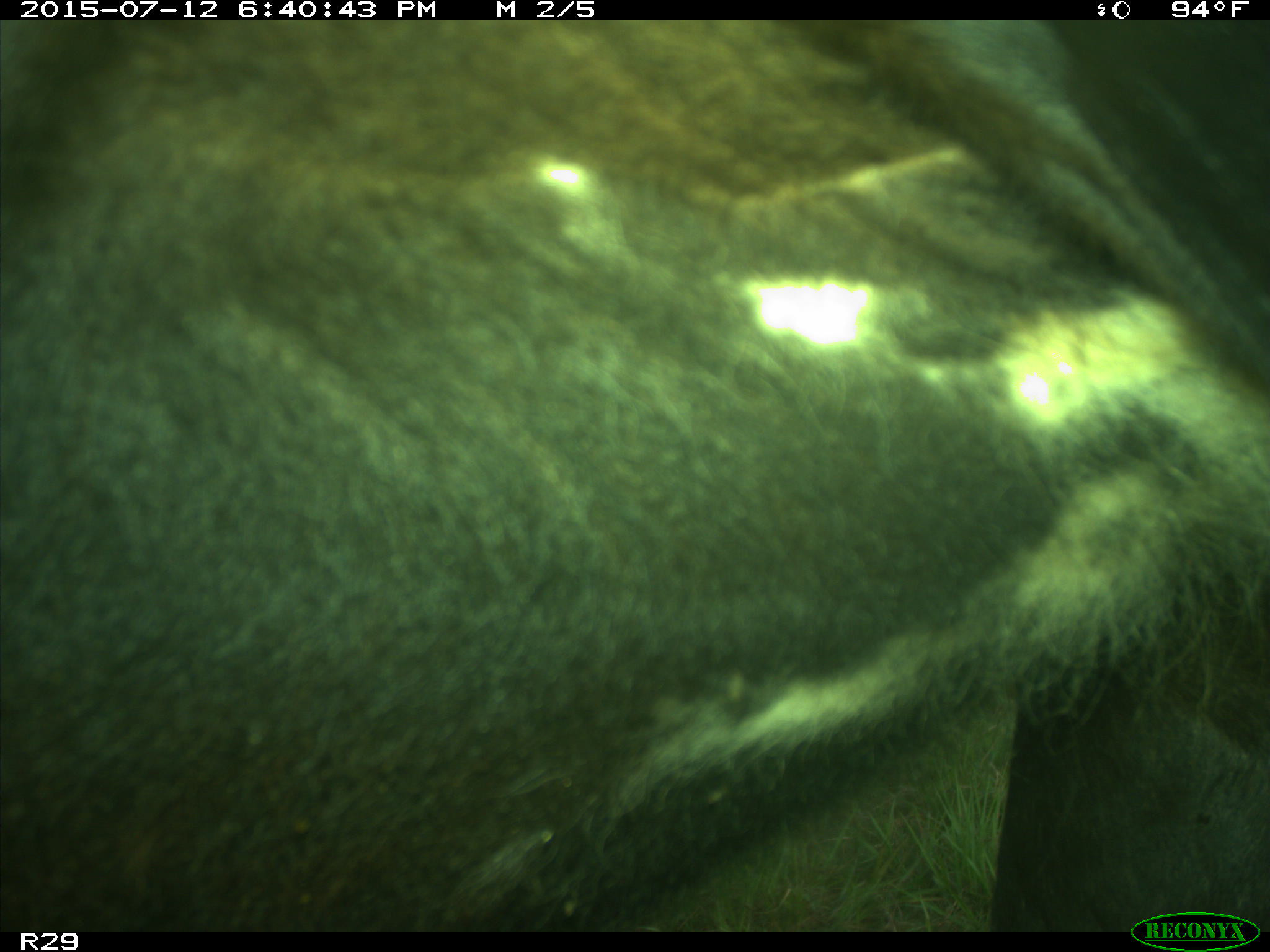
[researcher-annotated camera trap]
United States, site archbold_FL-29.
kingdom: Animalia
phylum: Chordata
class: Mammalia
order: Artiodactyla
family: Bovidae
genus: Bos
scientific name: Bos taurus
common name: domestic cow